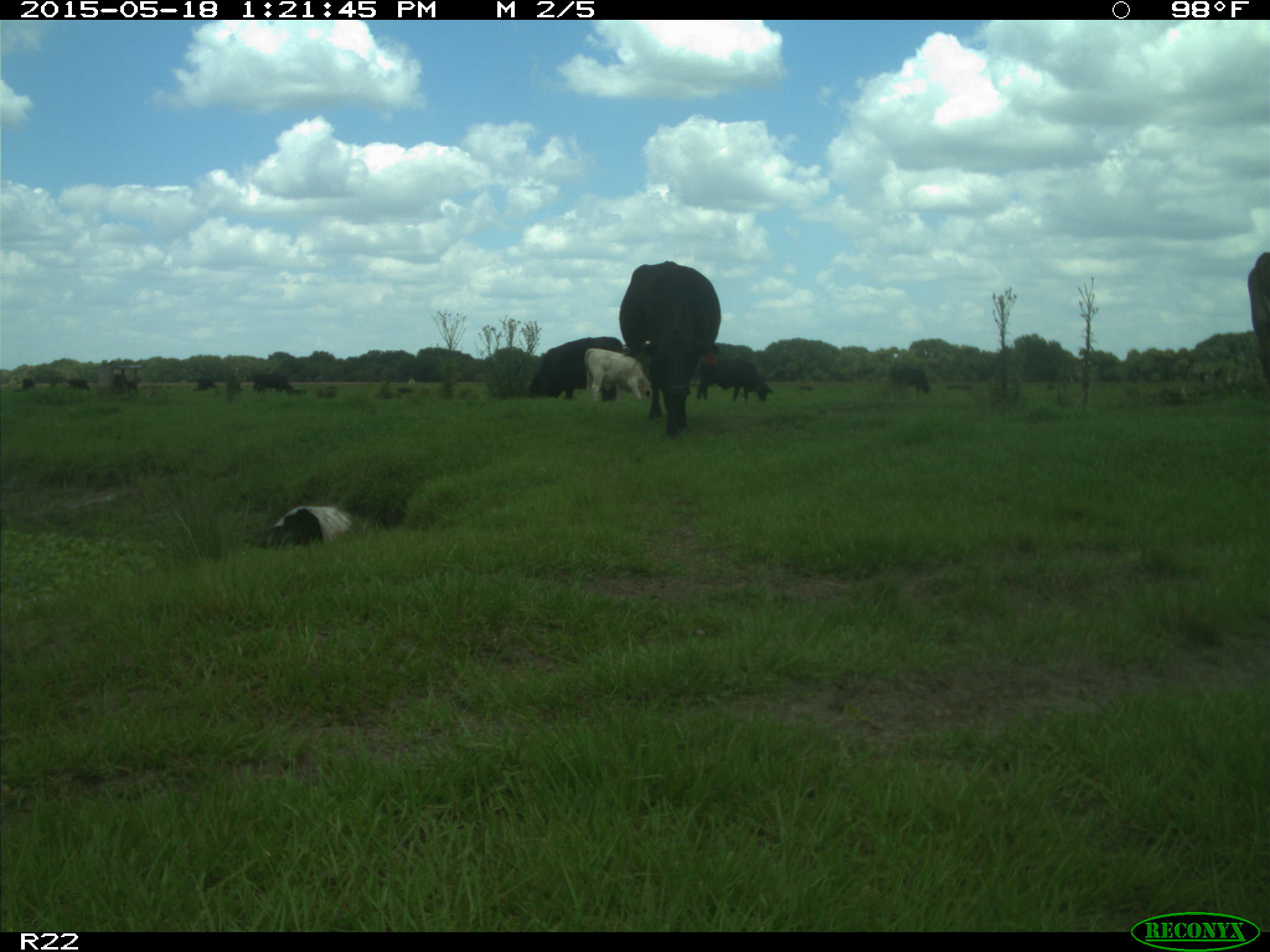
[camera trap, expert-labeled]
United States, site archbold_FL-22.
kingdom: Animalia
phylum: Chordata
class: Mammalia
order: Artiodactyla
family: Bovidae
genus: Bos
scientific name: Bos taurus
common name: domestic cow